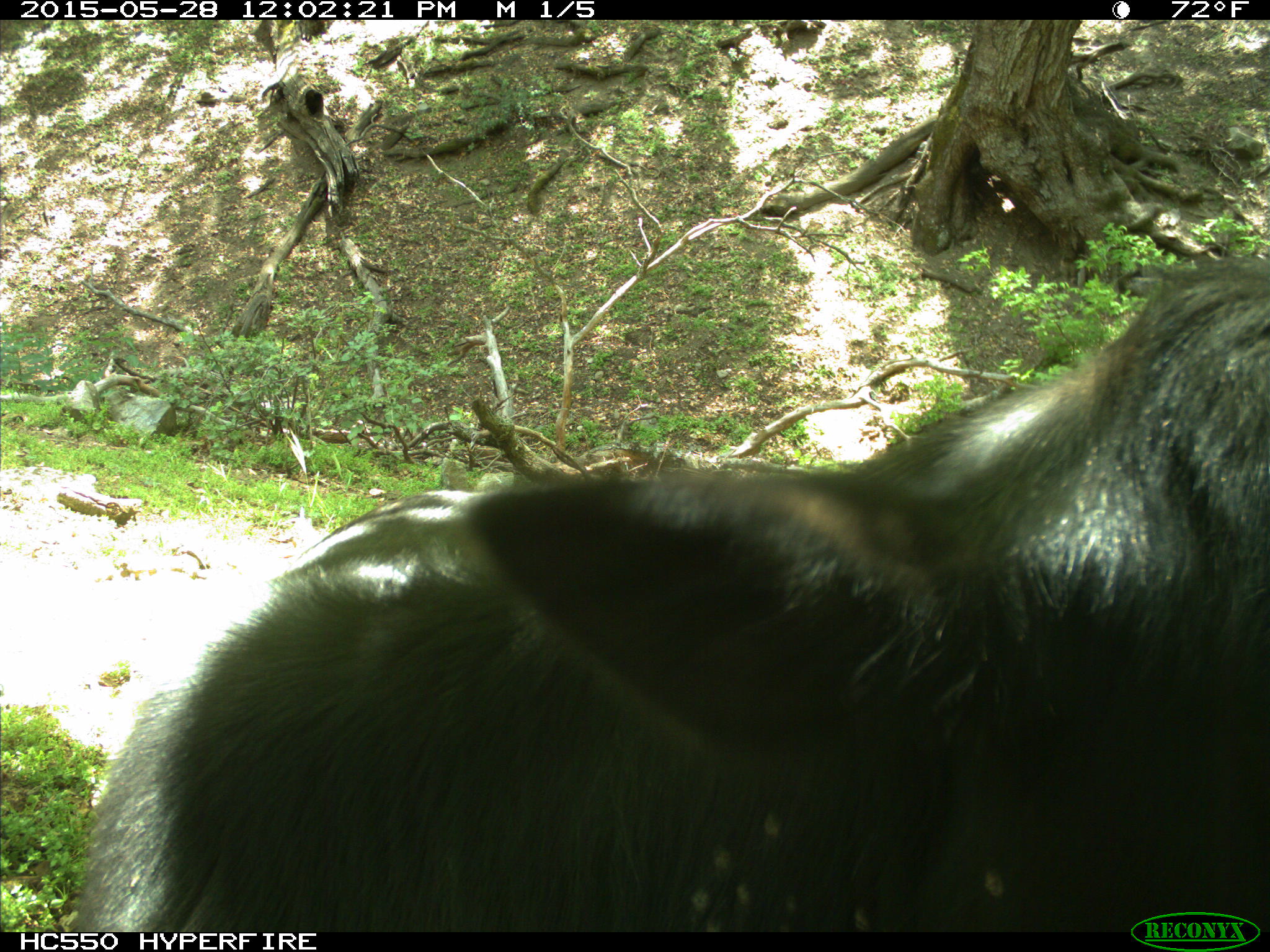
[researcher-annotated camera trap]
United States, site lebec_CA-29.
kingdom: Animalia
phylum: Chordata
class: Mammalia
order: Artiodactyla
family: Bovidae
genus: Bos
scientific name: Bos taurus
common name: domestic cow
Bos taurus (domestic cow).